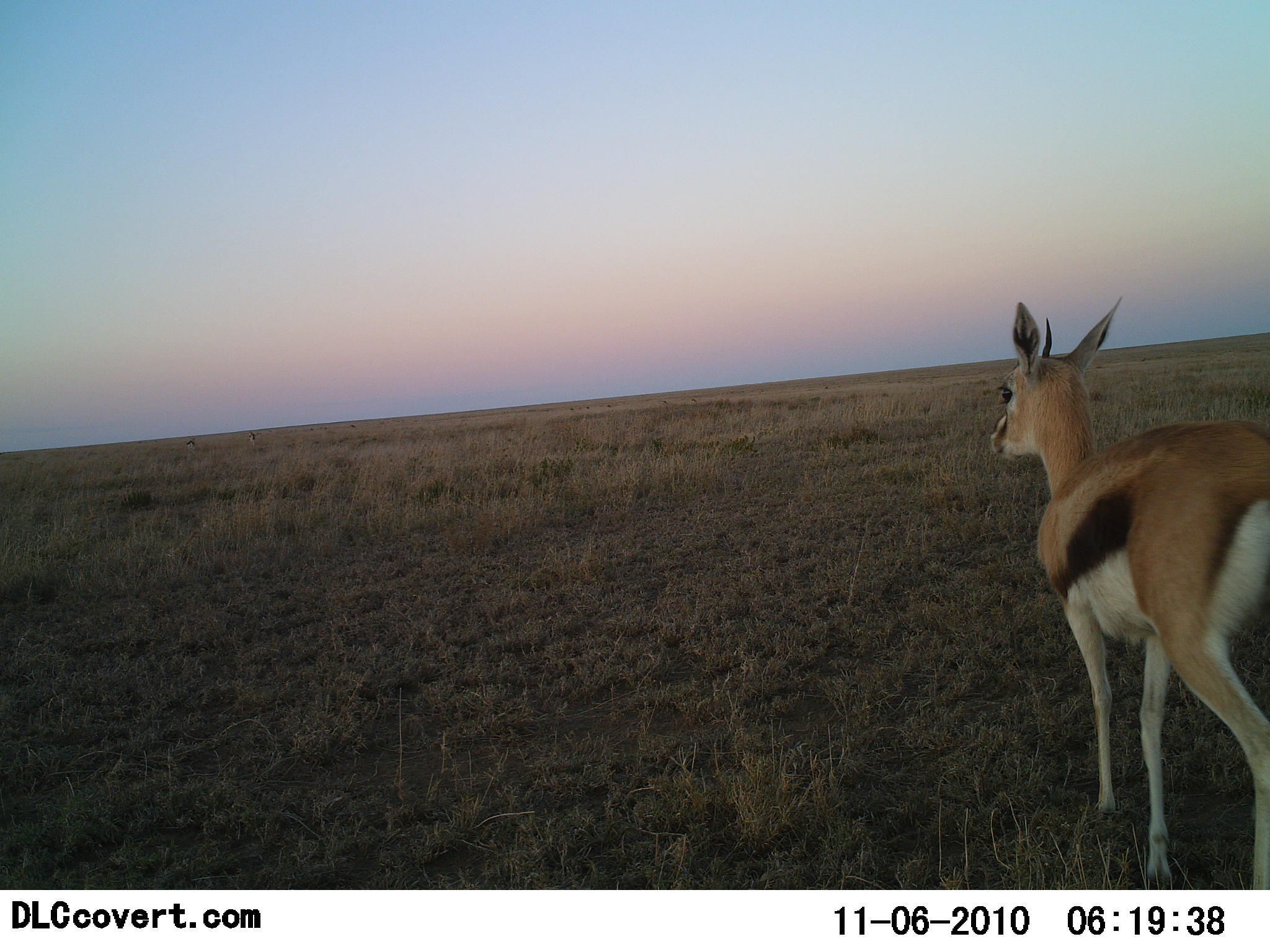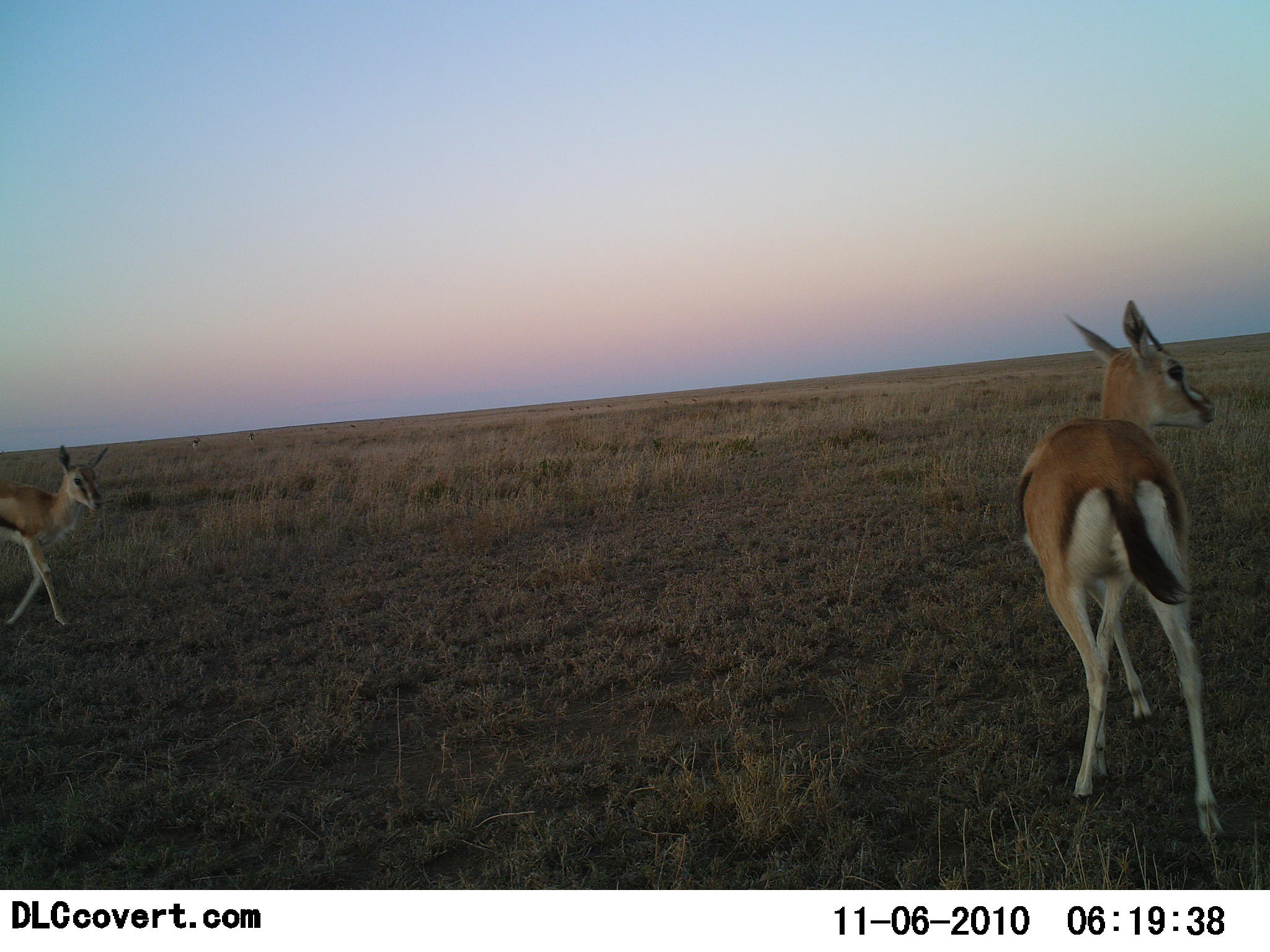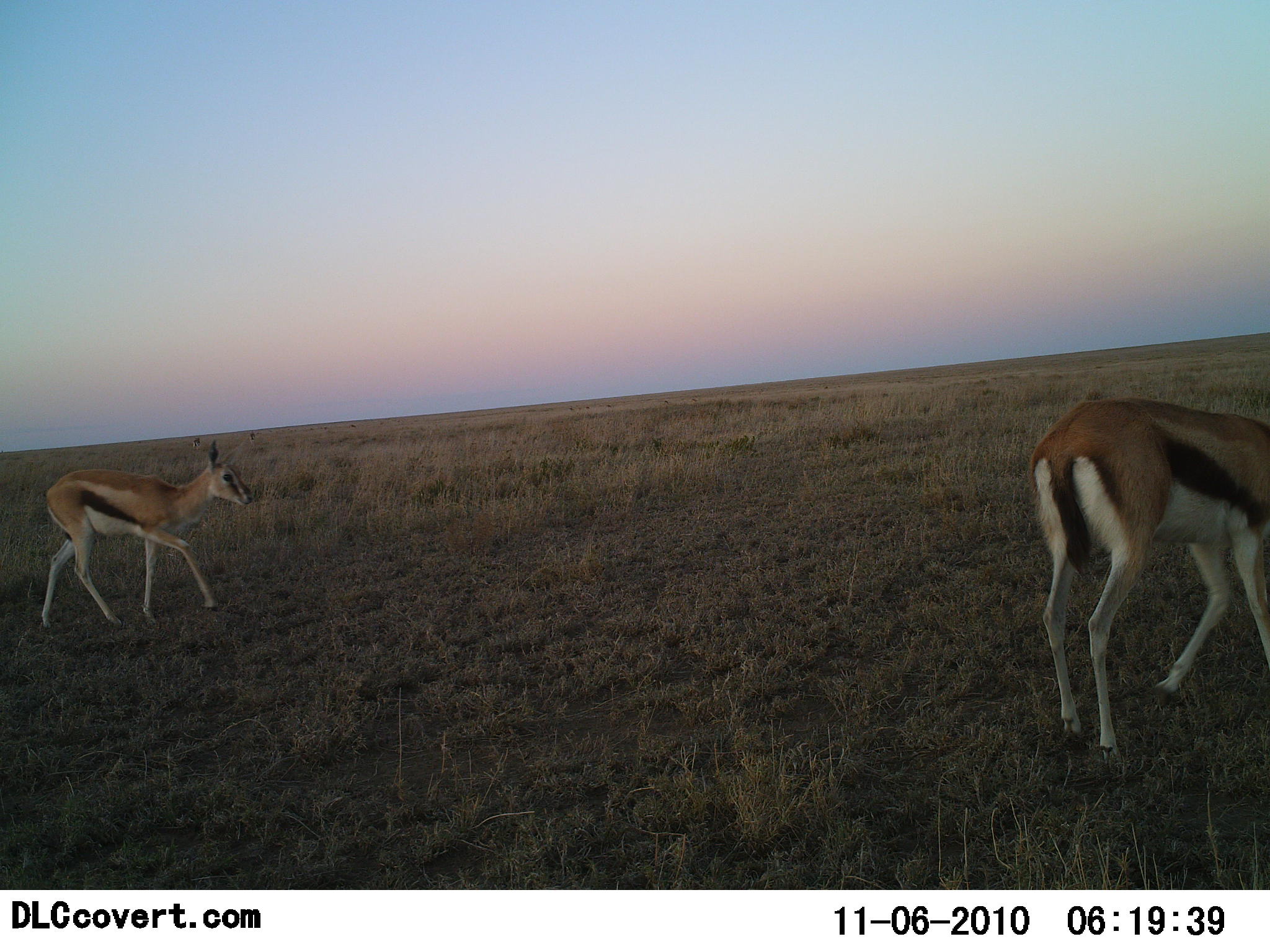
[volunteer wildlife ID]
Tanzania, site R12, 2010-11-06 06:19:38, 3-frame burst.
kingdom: Animalia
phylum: Chordata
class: Mammalia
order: Artiodactyla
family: Bovidae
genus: Eudorcas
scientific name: Eudorcas thomsonii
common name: thomson's gazelle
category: gazellethomsons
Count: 2.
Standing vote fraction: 31%.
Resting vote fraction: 0%.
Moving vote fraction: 77%.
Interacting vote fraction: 0%.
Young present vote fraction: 0%.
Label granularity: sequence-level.